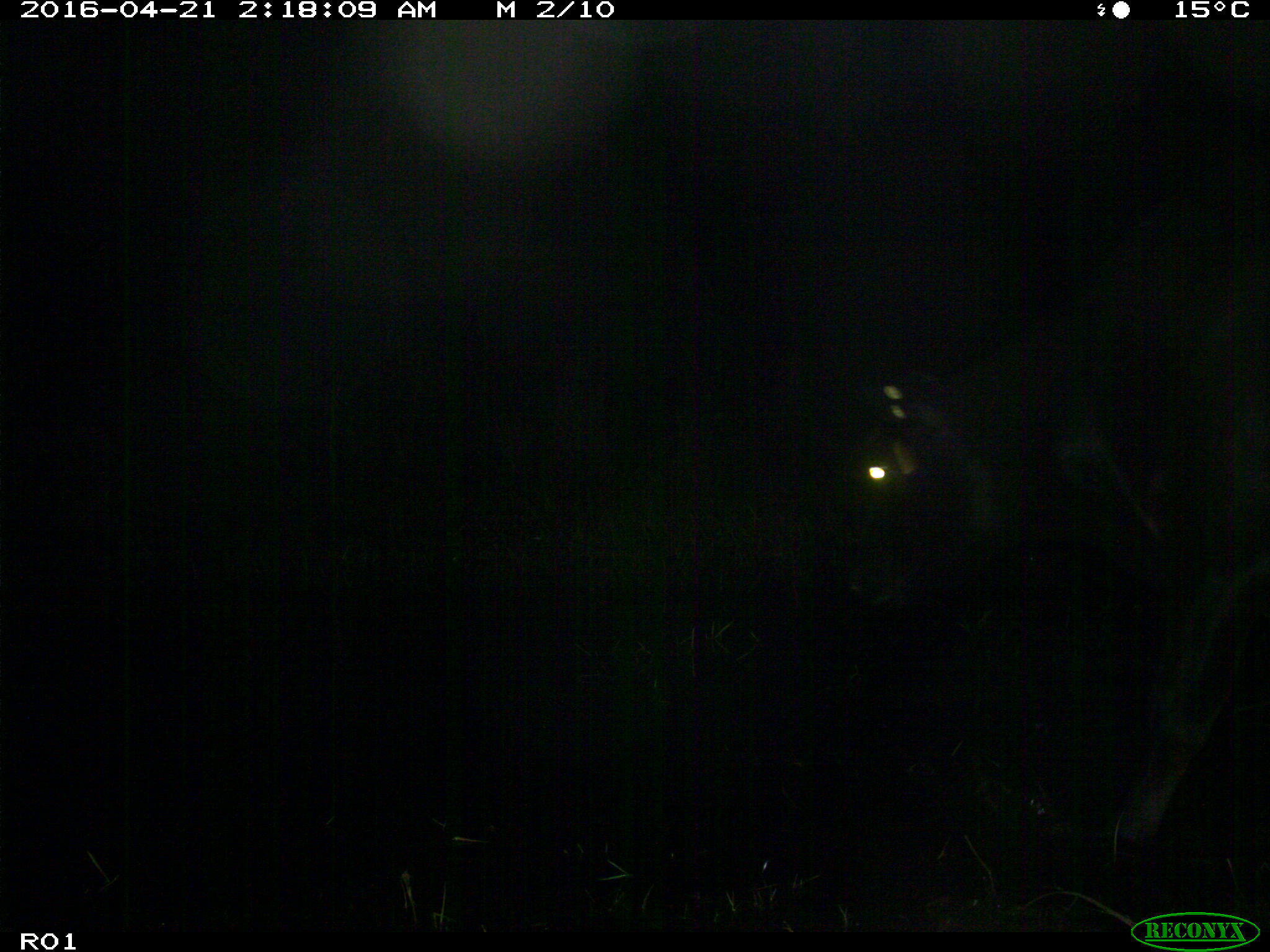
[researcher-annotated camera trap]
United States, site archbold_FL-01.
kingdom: Animalia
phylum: Chordata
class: Mammalia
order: Artiodactyla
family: Bovidae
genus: Bos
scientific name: Bos taurus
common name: domestic cow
Bos taurus (domestic cow).